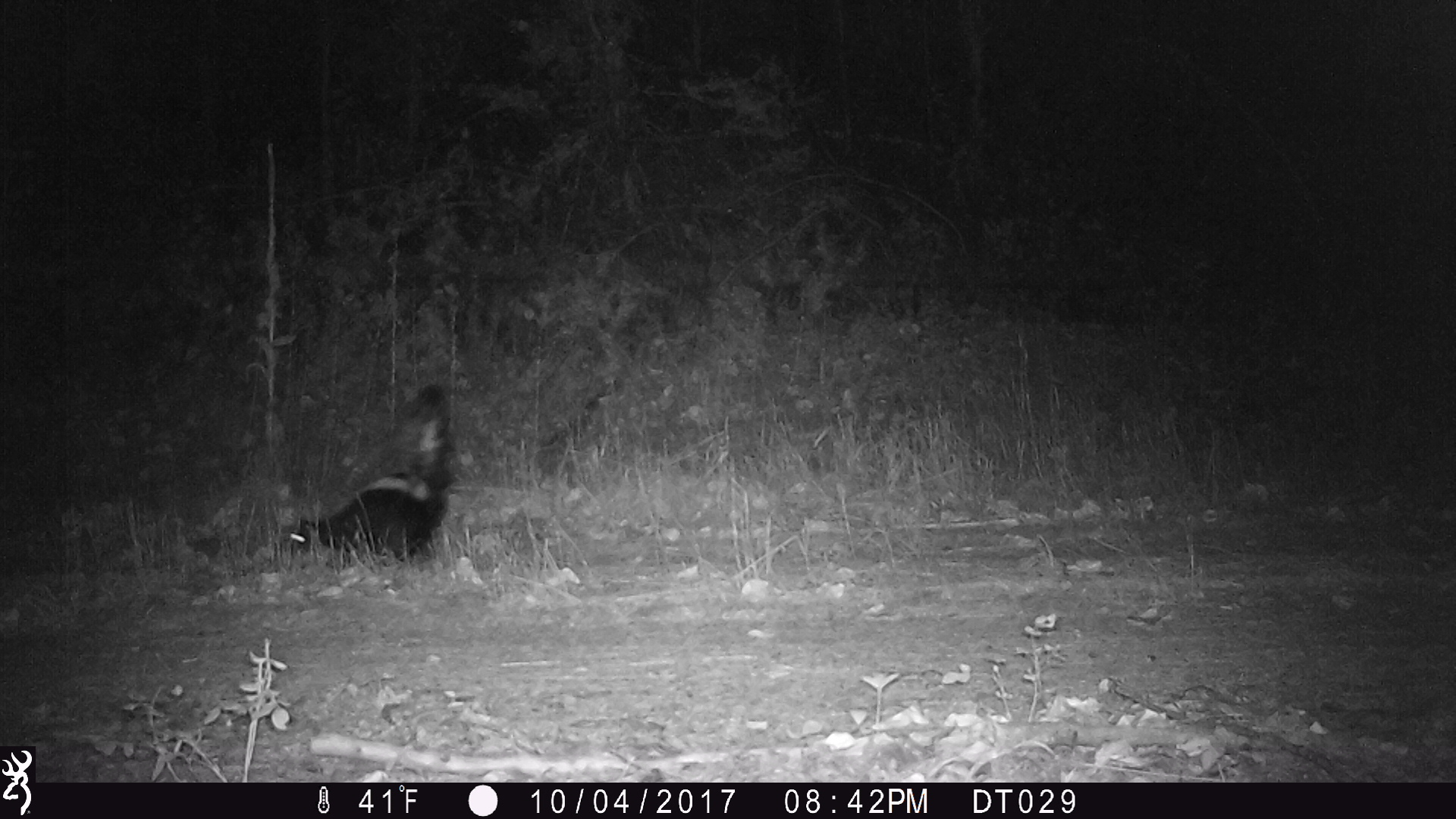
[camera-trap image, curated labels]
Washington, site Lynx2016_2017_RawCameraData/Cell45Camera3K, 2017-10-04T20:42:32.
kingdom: Animalia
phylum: Chordata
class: Mammalia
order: Carnivora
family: Mephitidae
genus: Mephitis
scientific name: Mephitis mephitis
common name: striped skunk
Mephitis mephitis (striped skunk). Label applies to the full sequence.